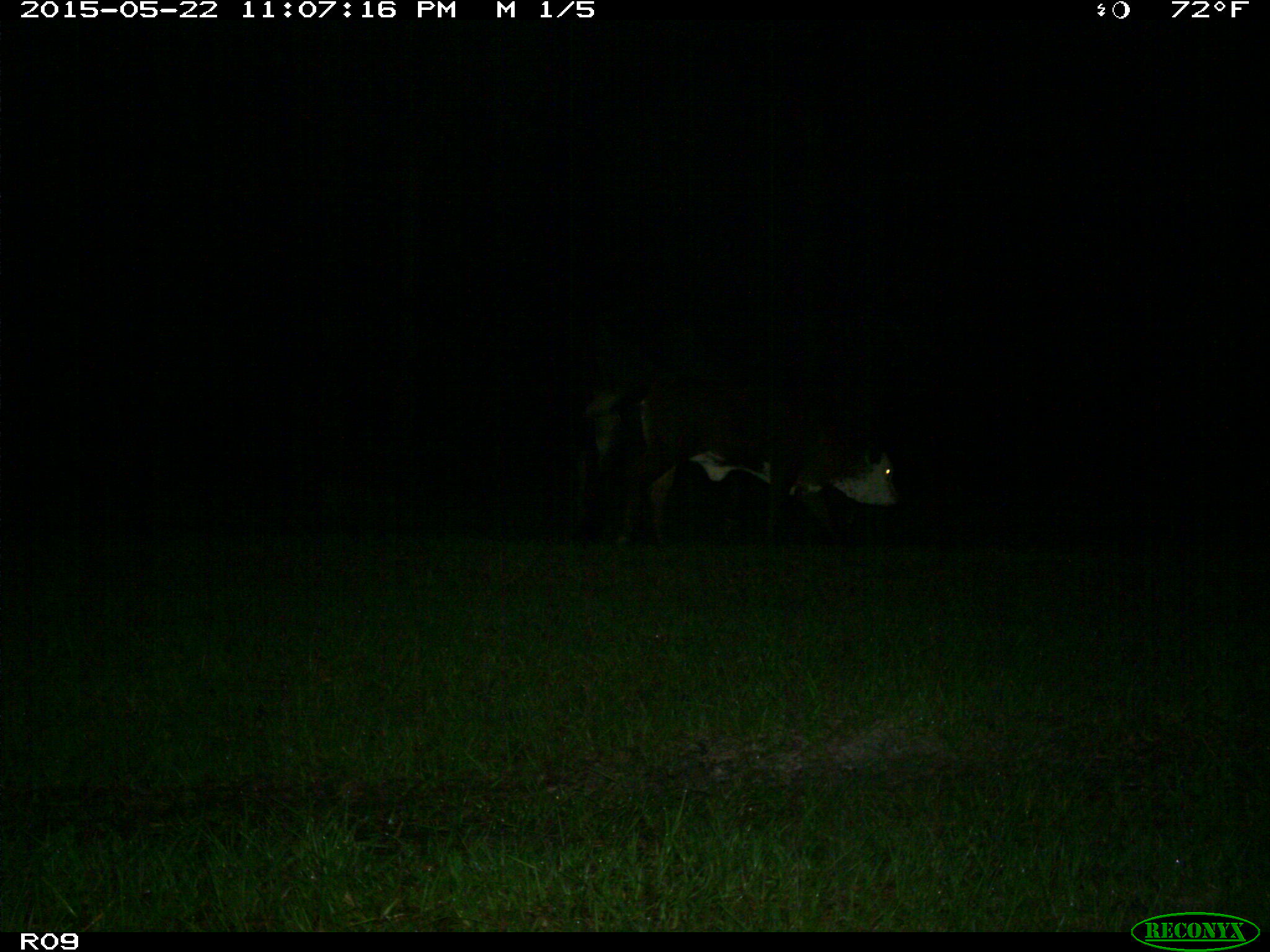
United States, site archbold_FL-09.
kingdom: Animalia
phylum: Chordata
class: Mammalia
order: Artiodactyla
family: Bovidae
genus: Bos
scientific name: Bos taurus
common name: domestic cow